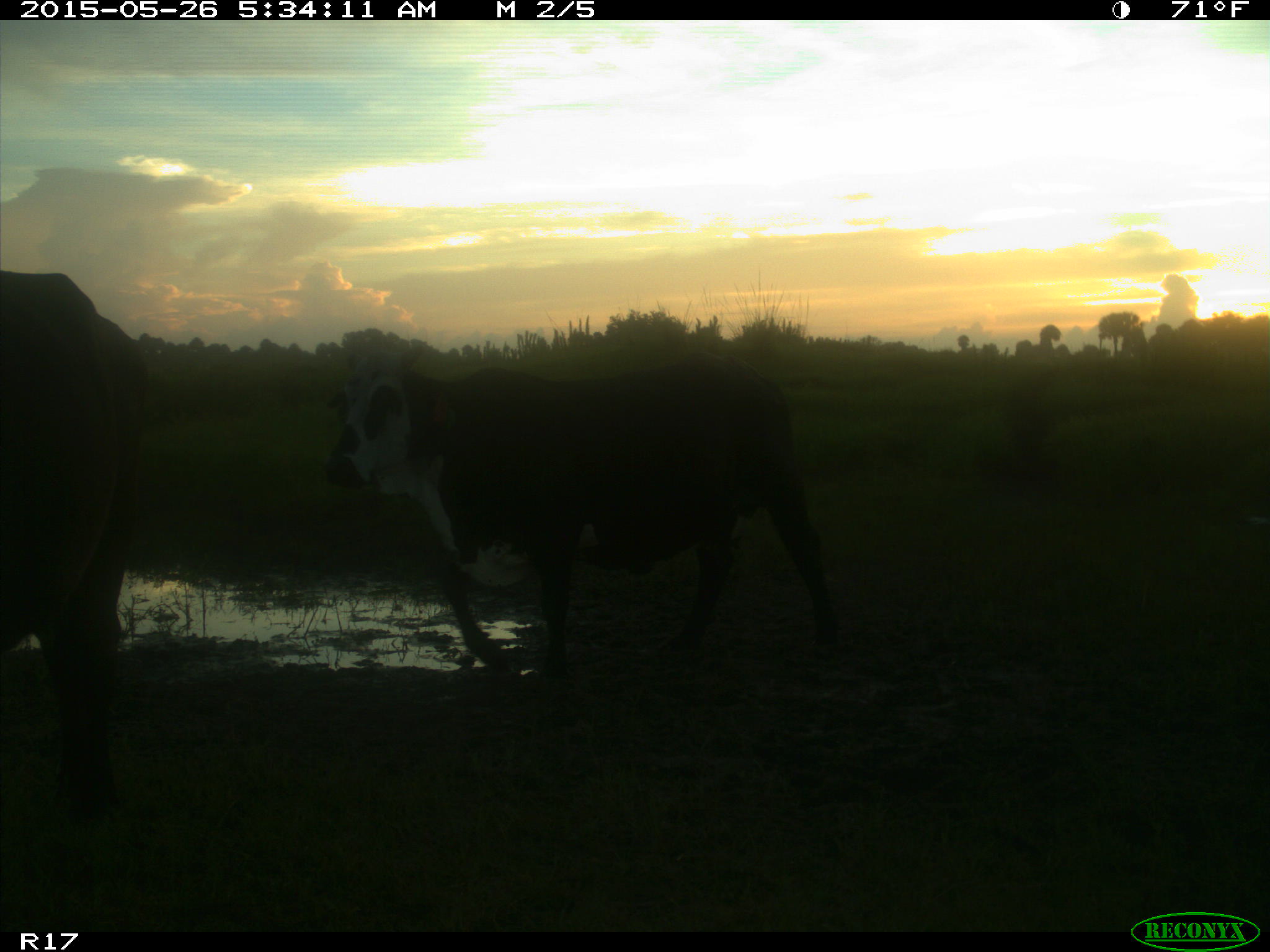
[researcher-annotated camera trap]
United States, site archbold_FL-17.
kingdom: Animalia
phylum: Chordata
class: Mammalia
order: Artiodactyla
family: Bovidae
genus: Bos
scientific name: Bos taurus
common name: domestic cow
Bos taurus (domestic cow).